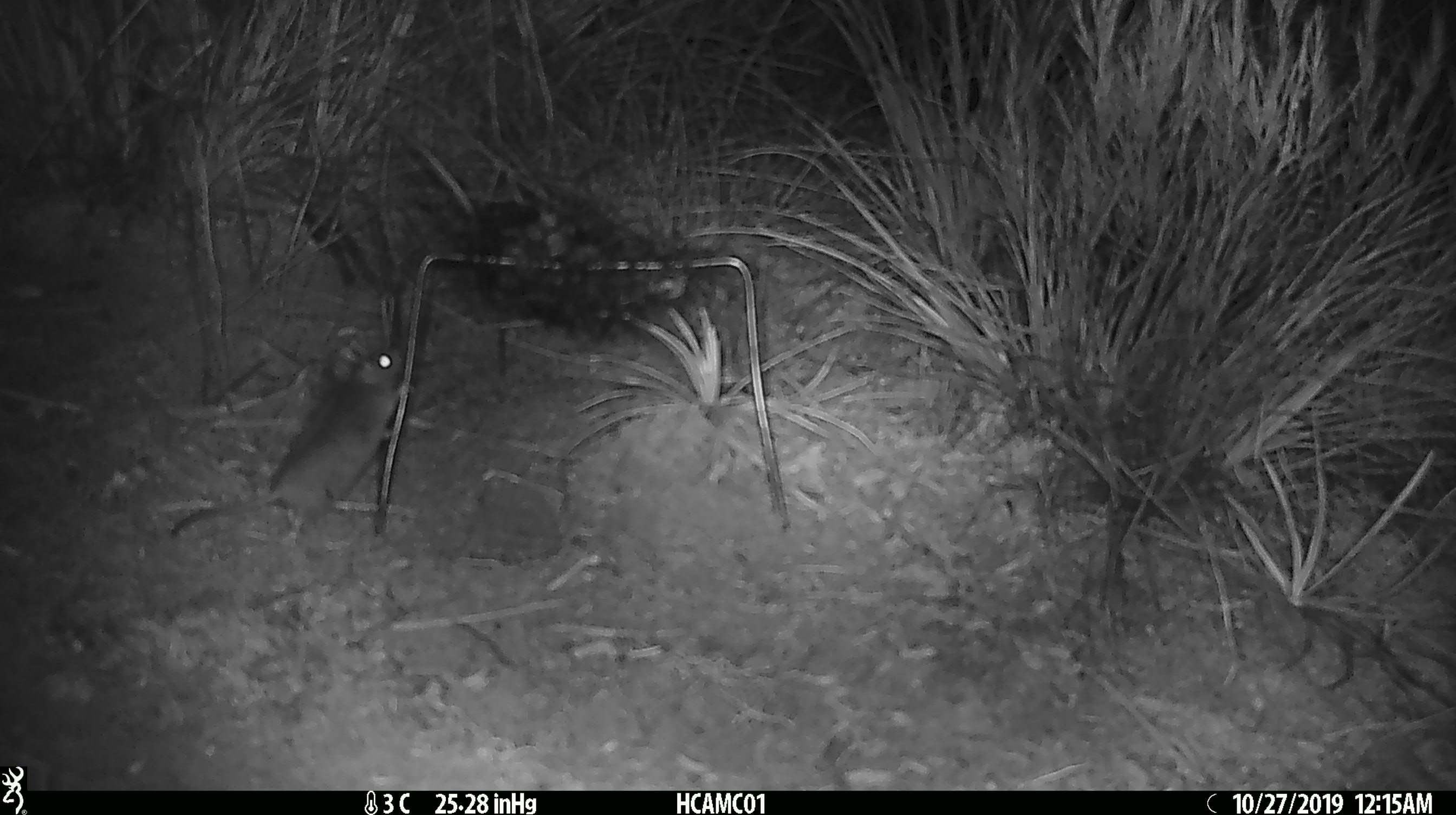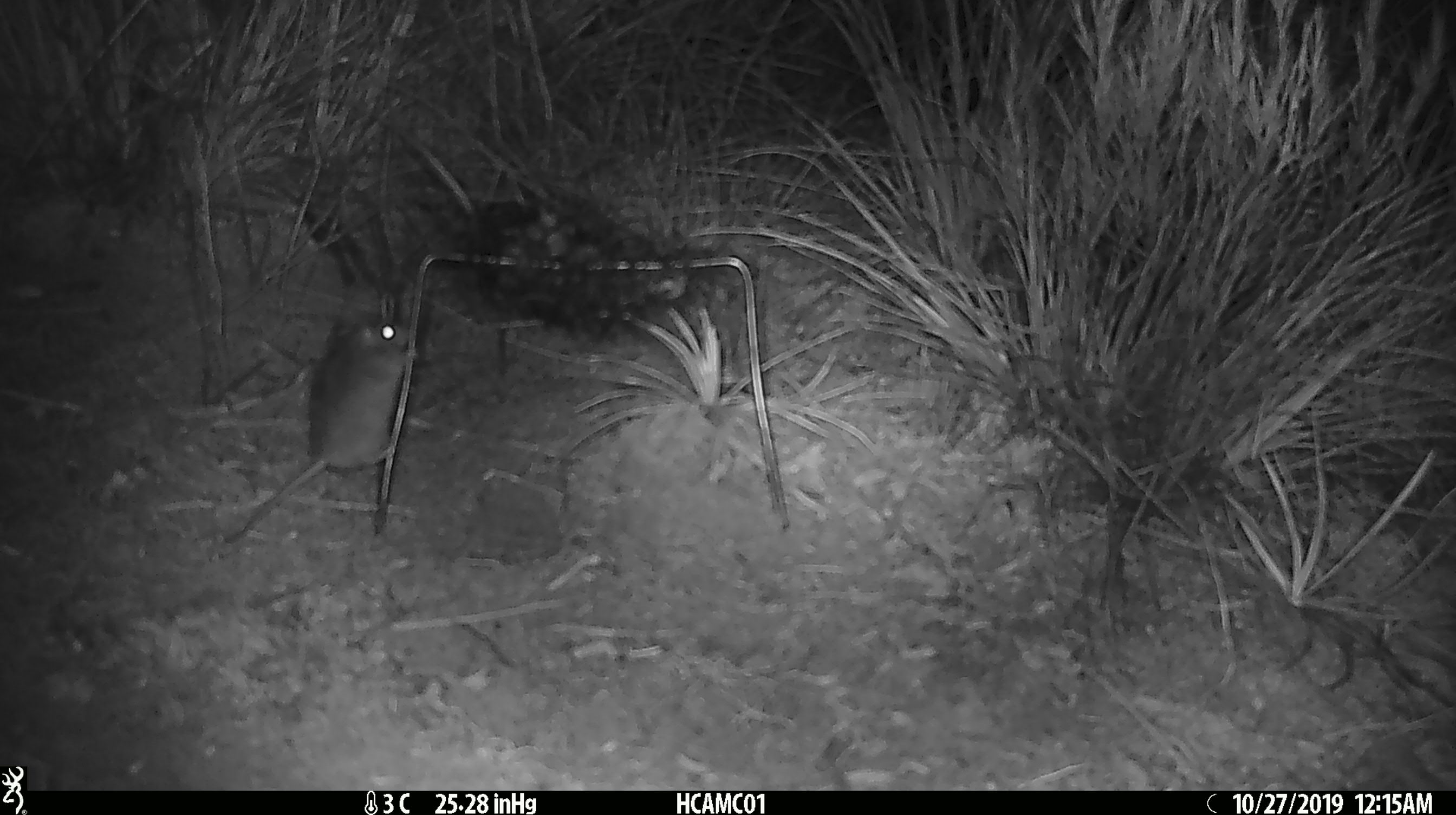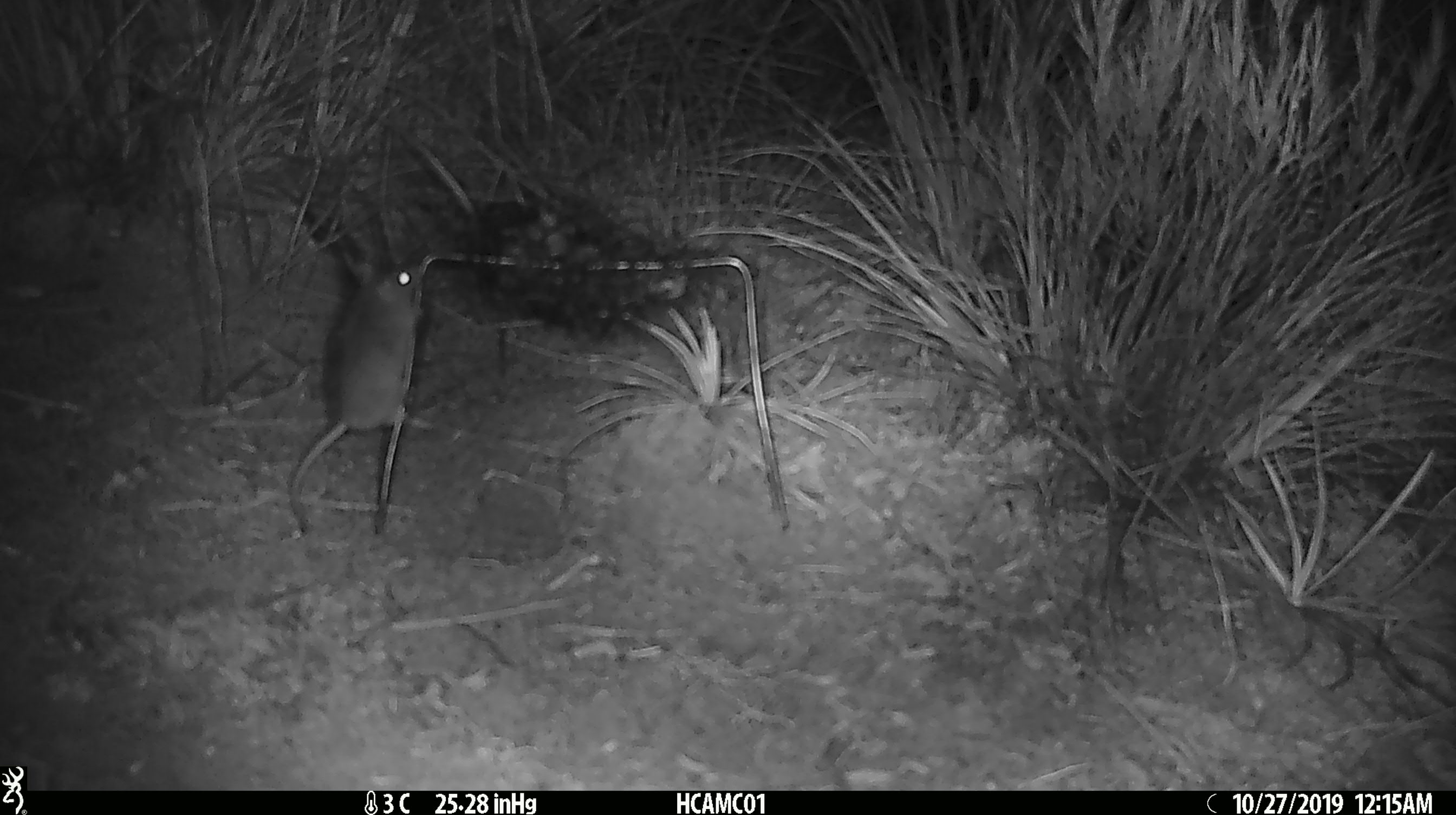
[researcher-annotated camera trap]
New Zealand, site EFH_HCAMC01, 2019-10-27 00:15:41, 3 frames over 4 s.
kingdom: Animalia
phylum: Chordata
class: Mammalia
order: Rodentia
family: Muridae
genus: Mus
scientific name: Mus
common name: mouse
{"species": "mouse (Mus)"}